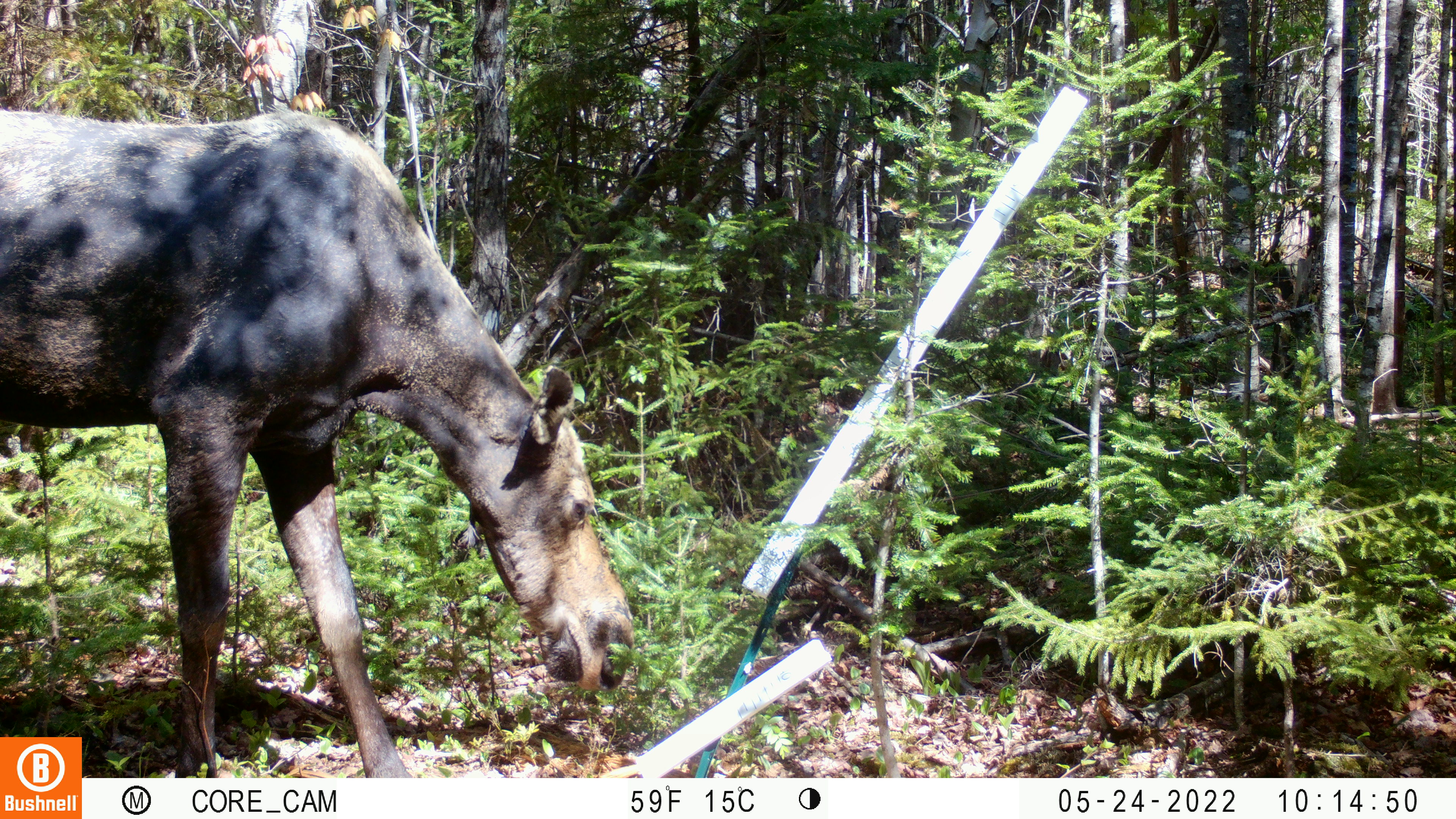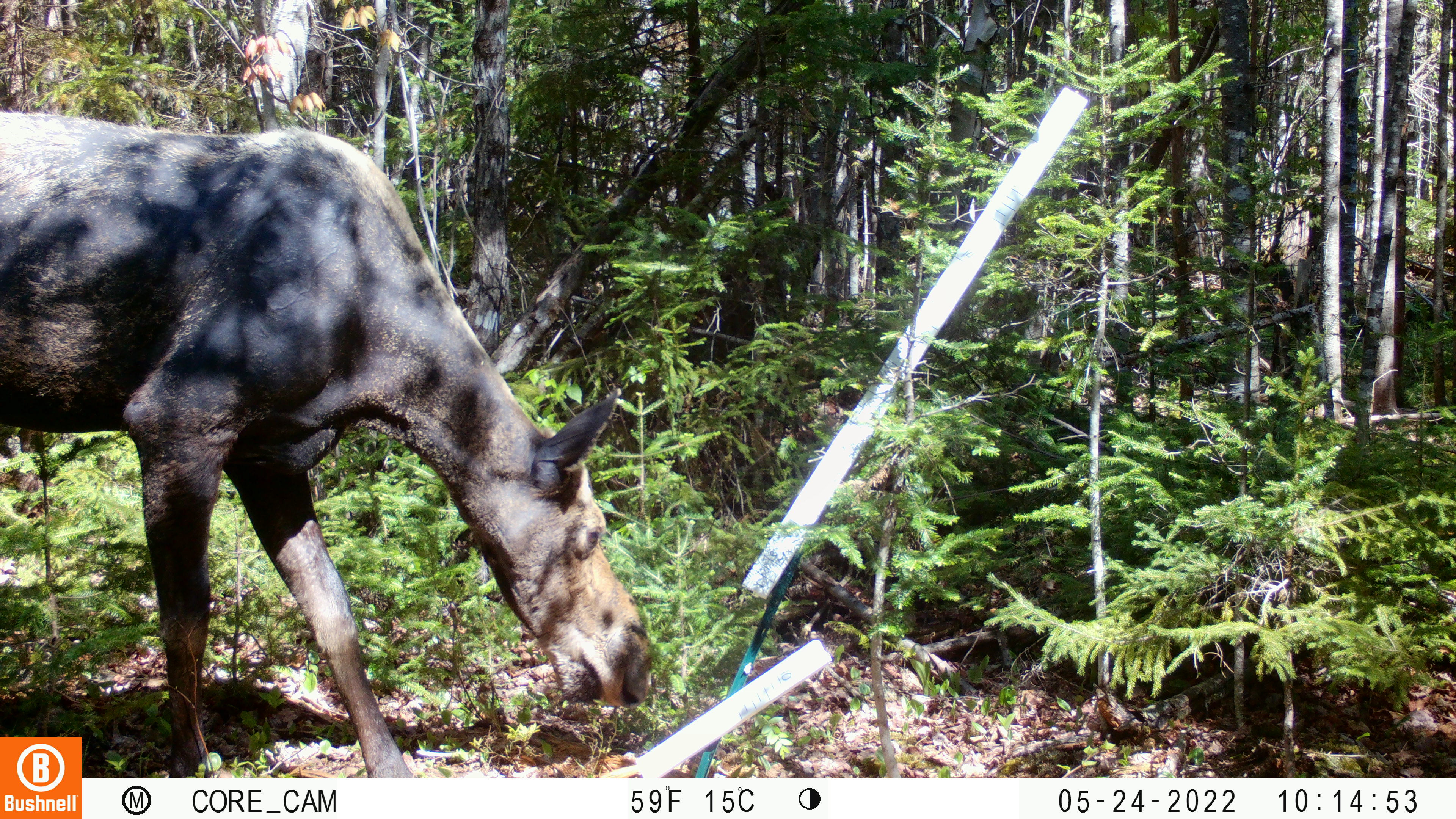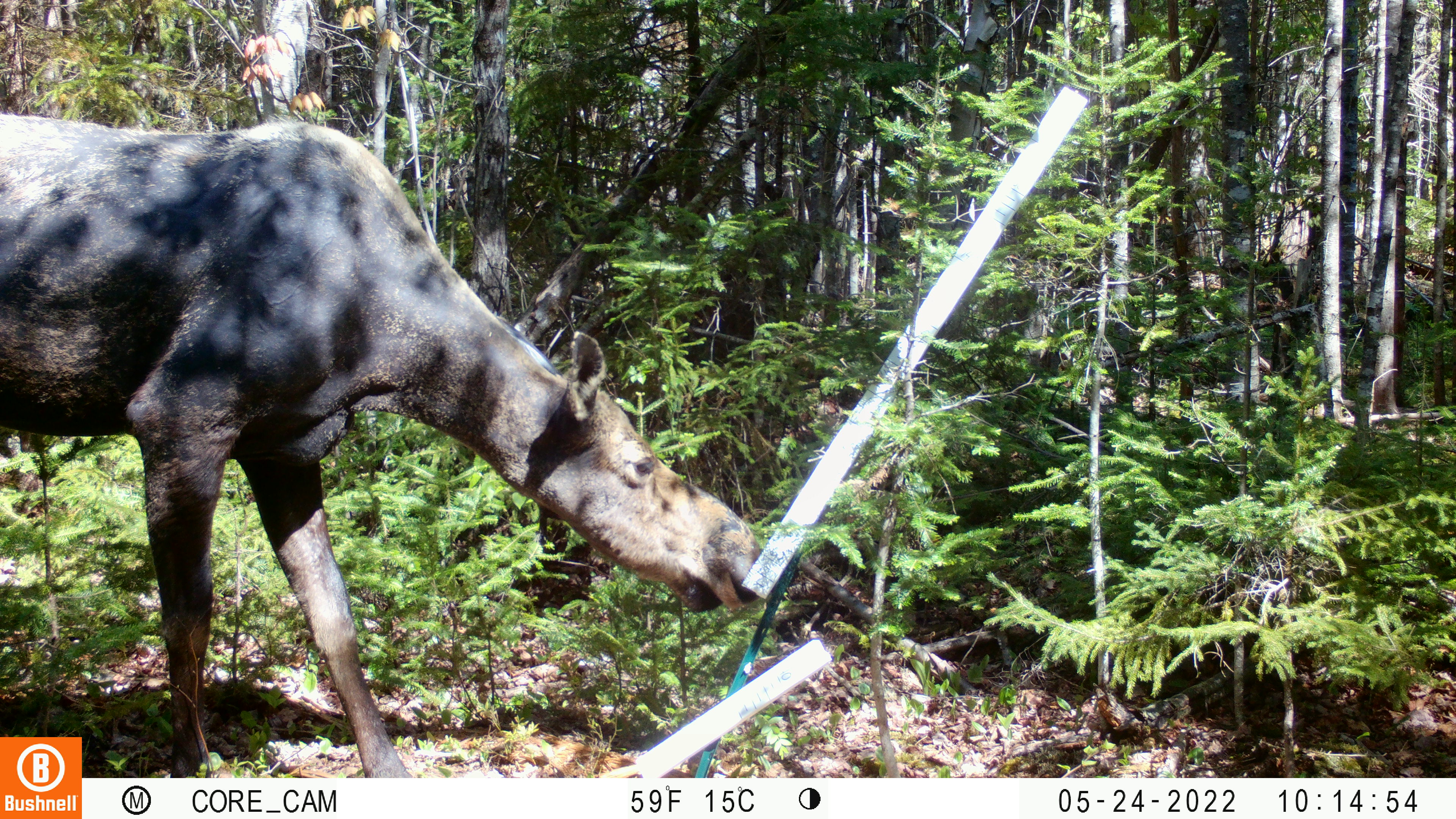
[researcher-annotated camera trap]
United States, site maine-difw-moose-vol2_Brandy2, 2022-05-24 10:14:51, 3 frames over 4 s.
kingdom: Animalia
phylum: Chordata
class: Mammalia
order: Artiodactyla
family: Cervidae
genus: Alces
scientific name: Alces alces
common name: moose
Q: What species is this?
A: Moose (Alces alces).